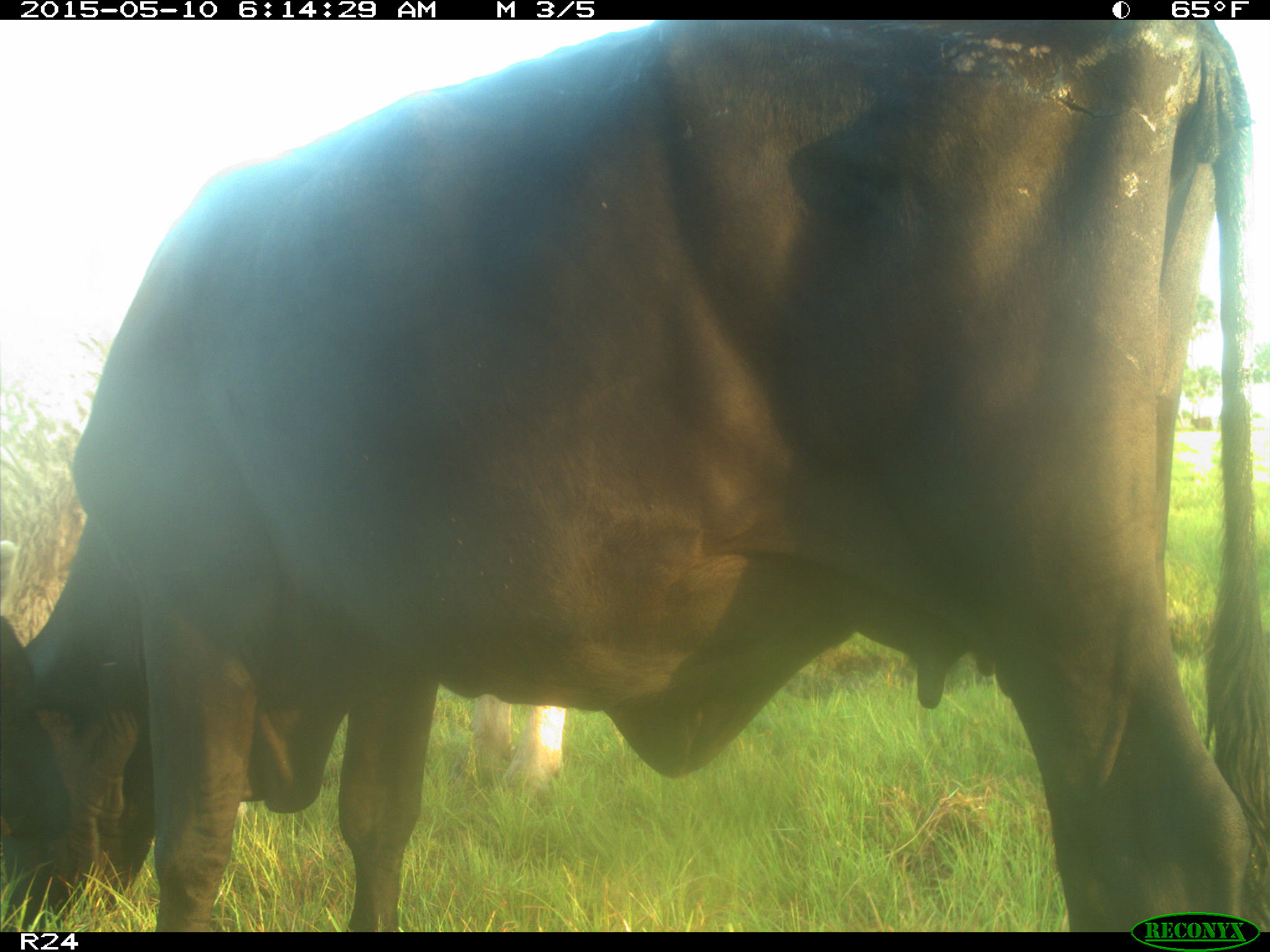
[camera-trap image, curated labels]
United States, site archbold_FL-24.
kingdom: Animalia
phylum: Chordata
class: Mammalia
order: Artiodactyla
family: Bovidae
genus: Bos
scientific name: Bos taurus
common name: domestic cow